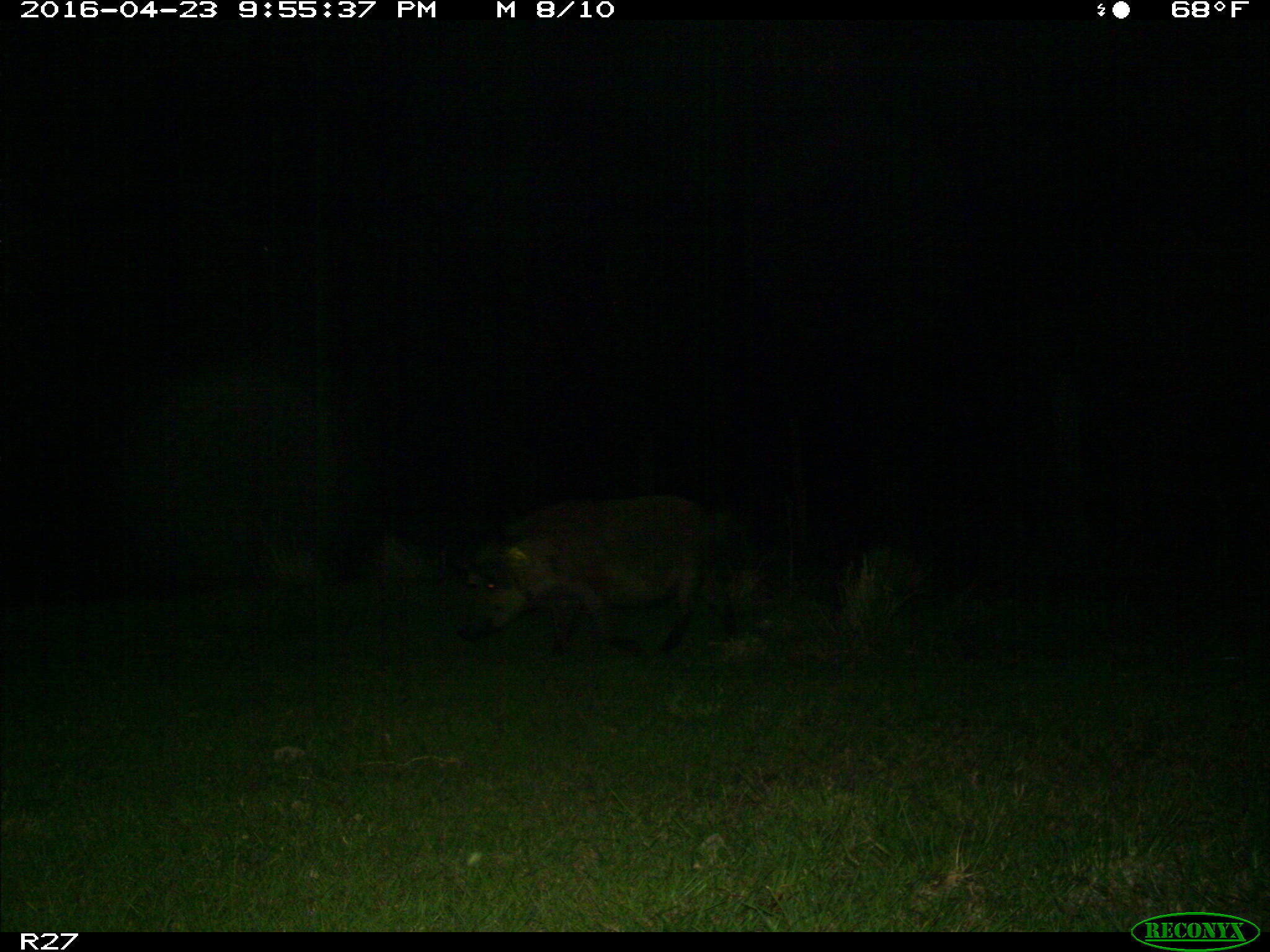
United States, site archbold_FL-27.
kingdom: Animalia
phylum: Chordata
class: Mammalia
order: Artiodactyla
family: Suidae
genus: Sus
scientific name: Sus scrofa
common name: wild boar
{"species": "Sus scrofa (wild boar)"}